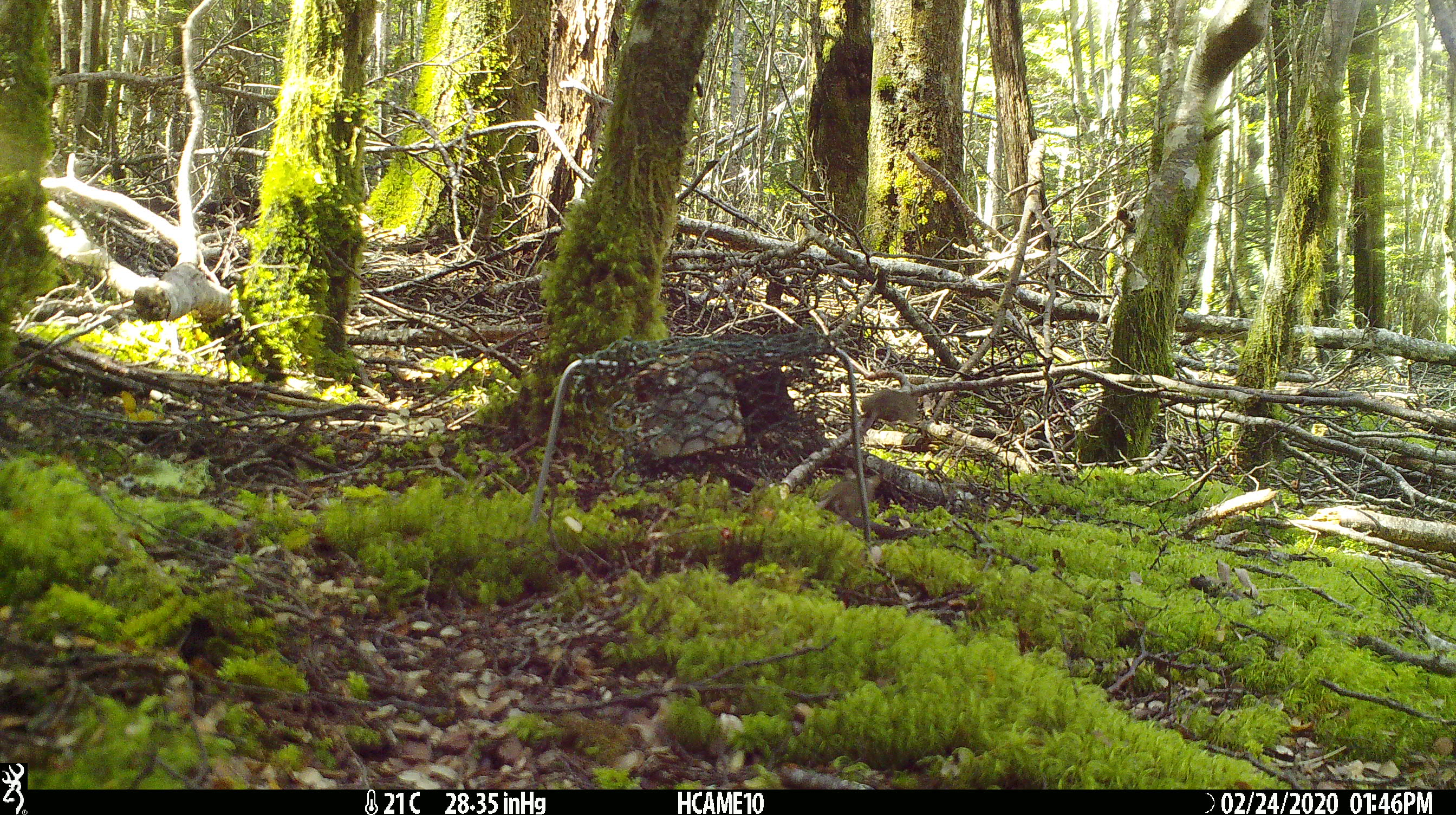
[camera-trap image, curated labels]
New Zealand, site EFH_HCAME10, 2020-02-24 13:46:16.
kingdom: Animalia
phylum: Chordata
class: Mammalia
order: Rodentia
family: Muridae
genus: Mus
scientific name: Mus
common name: mouse